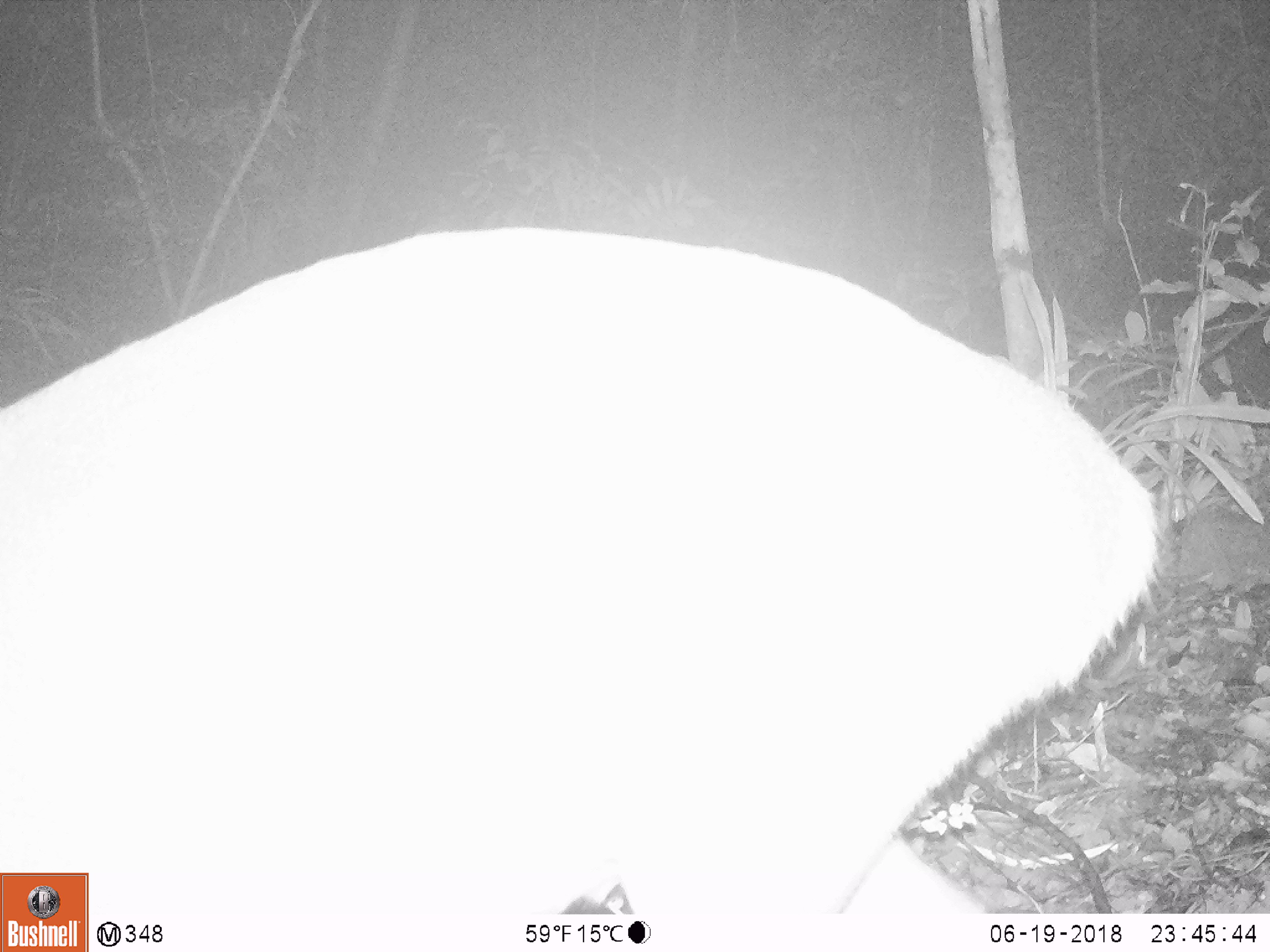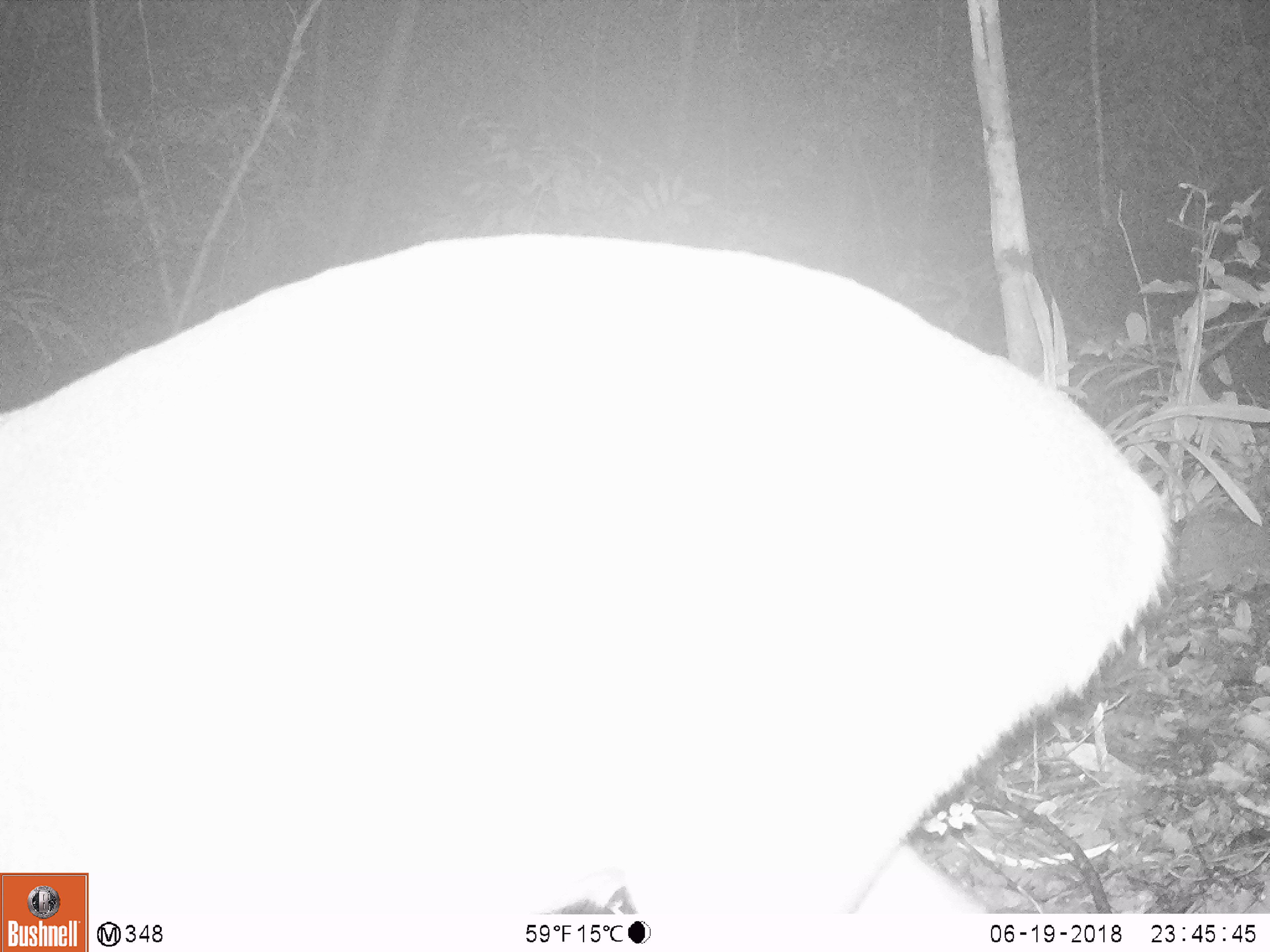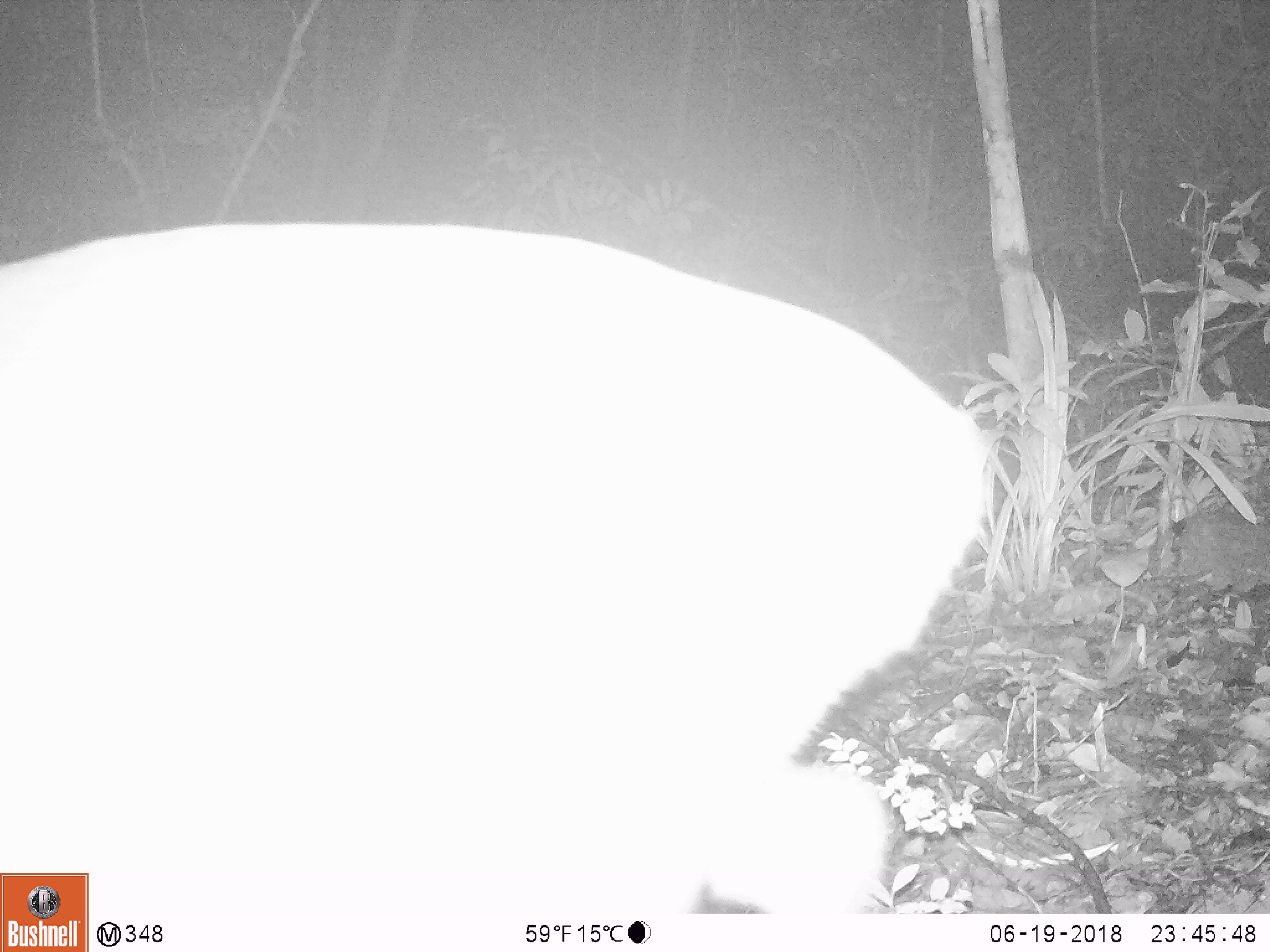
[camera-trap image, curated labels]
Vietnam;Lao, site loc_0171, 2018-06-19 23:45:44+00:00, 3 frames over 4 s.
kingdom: Animalia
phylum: Chordata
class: Mammalia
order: Artiodactyla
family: Cervidae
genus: Muntiacus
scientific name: Muntiacus vuquangensis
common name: large-antlered muntjac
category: large antlered muntjac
Large antlered muntjac (large-antlered muntjac) (Muntiacus vuquangensis). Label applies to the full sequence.